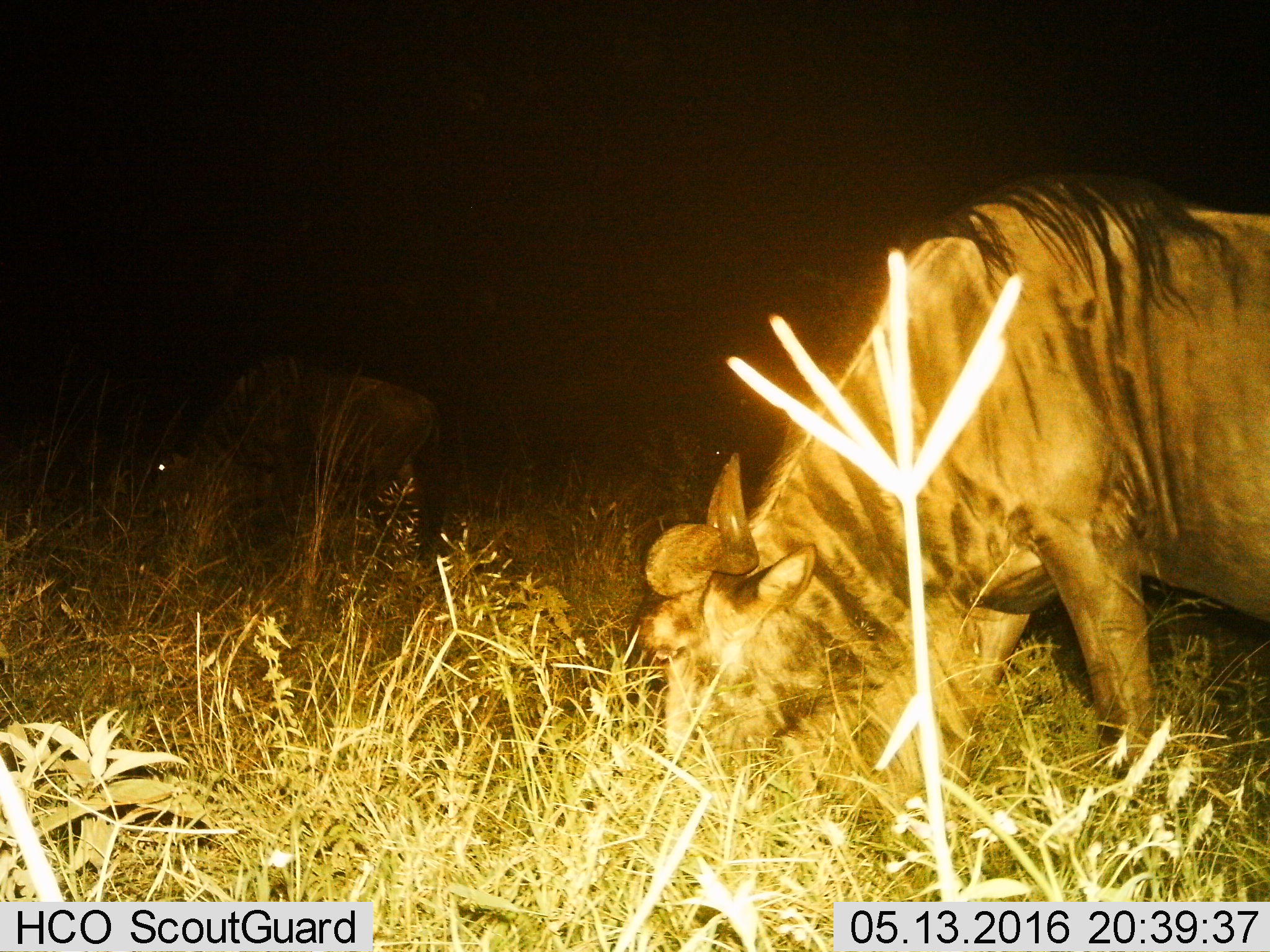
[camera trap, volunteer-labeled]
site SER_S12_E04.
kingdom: Animalia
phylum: Chordata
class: Mammalia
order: Artiodactyla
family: Bovidae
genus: Connochaetes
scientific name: Connochaetes taurinus taurinus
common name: blue wildebeest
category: wildebeestblue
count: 2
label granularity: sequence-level